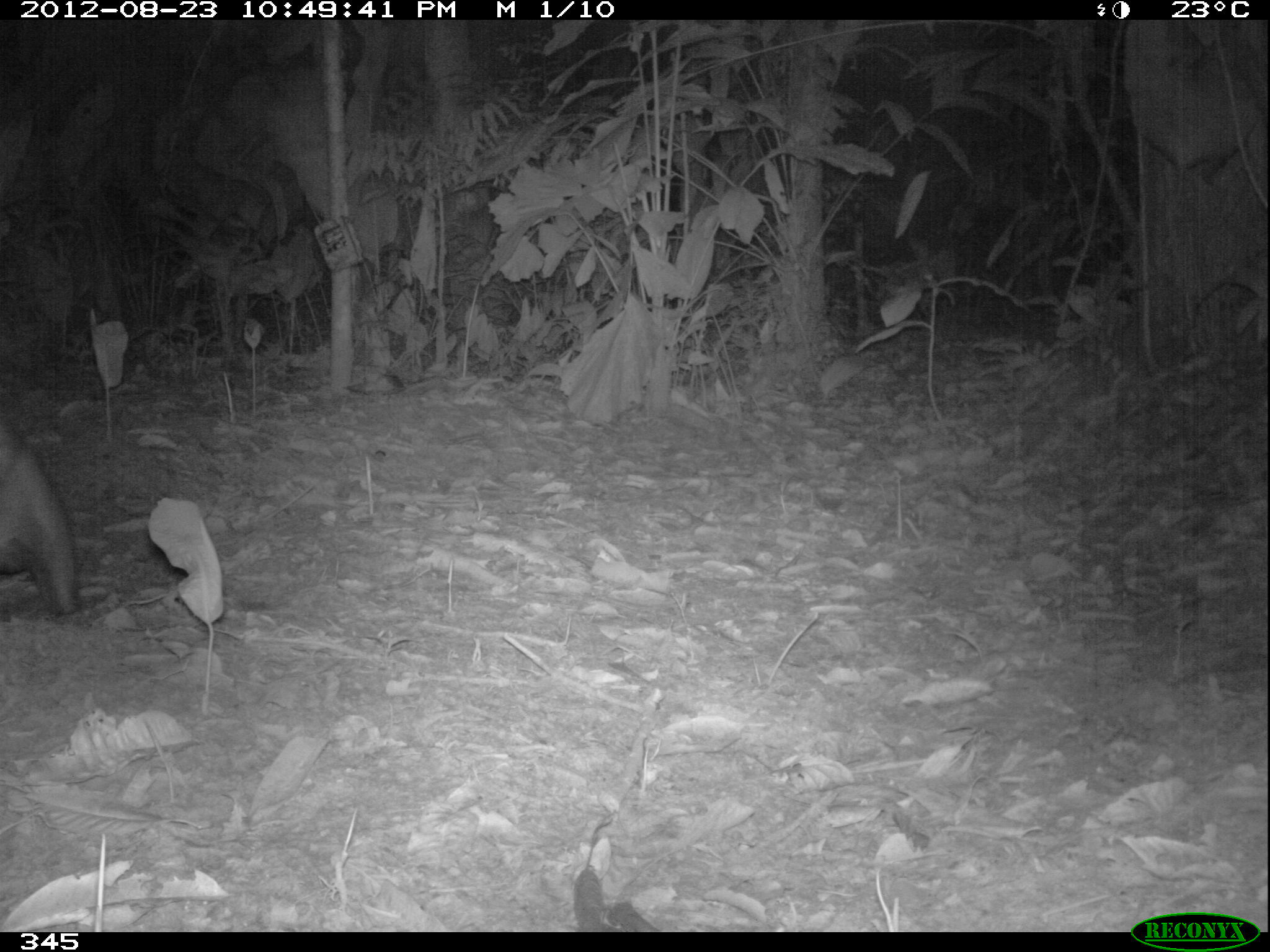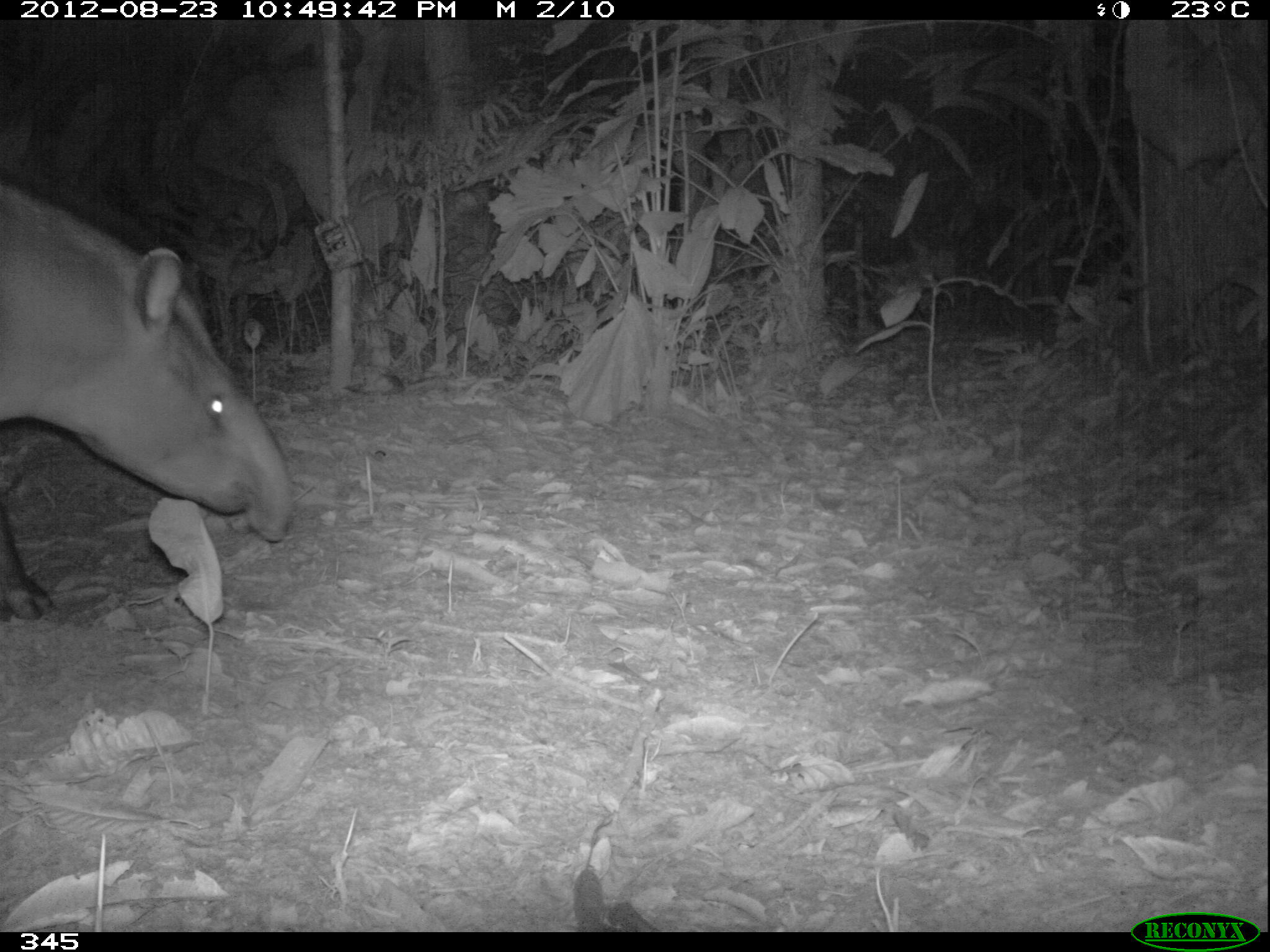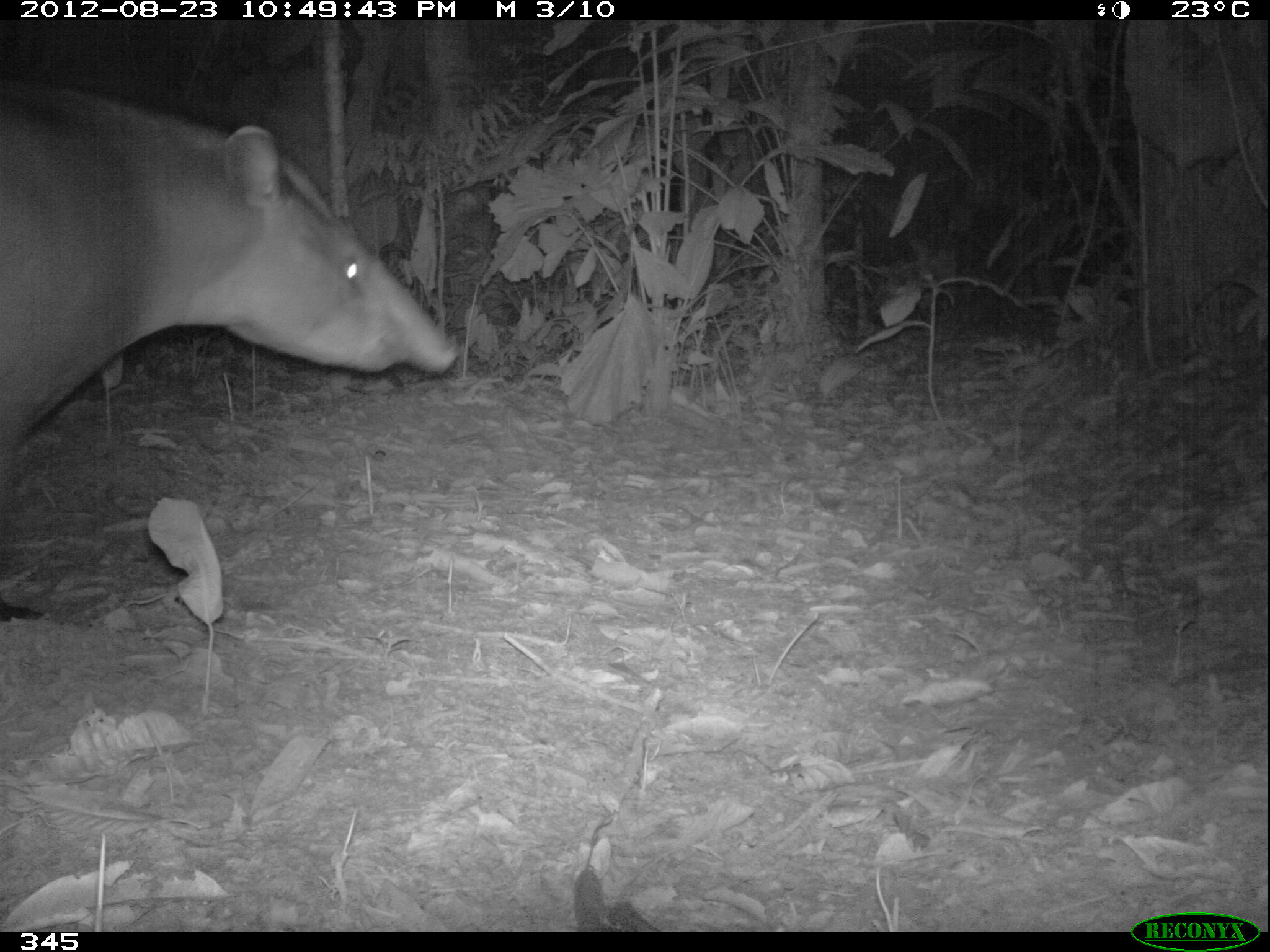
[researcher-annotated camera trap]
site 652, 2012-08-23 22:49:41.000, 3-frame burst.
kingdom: Animalia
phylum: Chordata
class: Mammalia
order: Perissodactyla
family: Tapiridae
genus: Tapirus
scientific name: Tapirus terrestris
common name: south american tapir